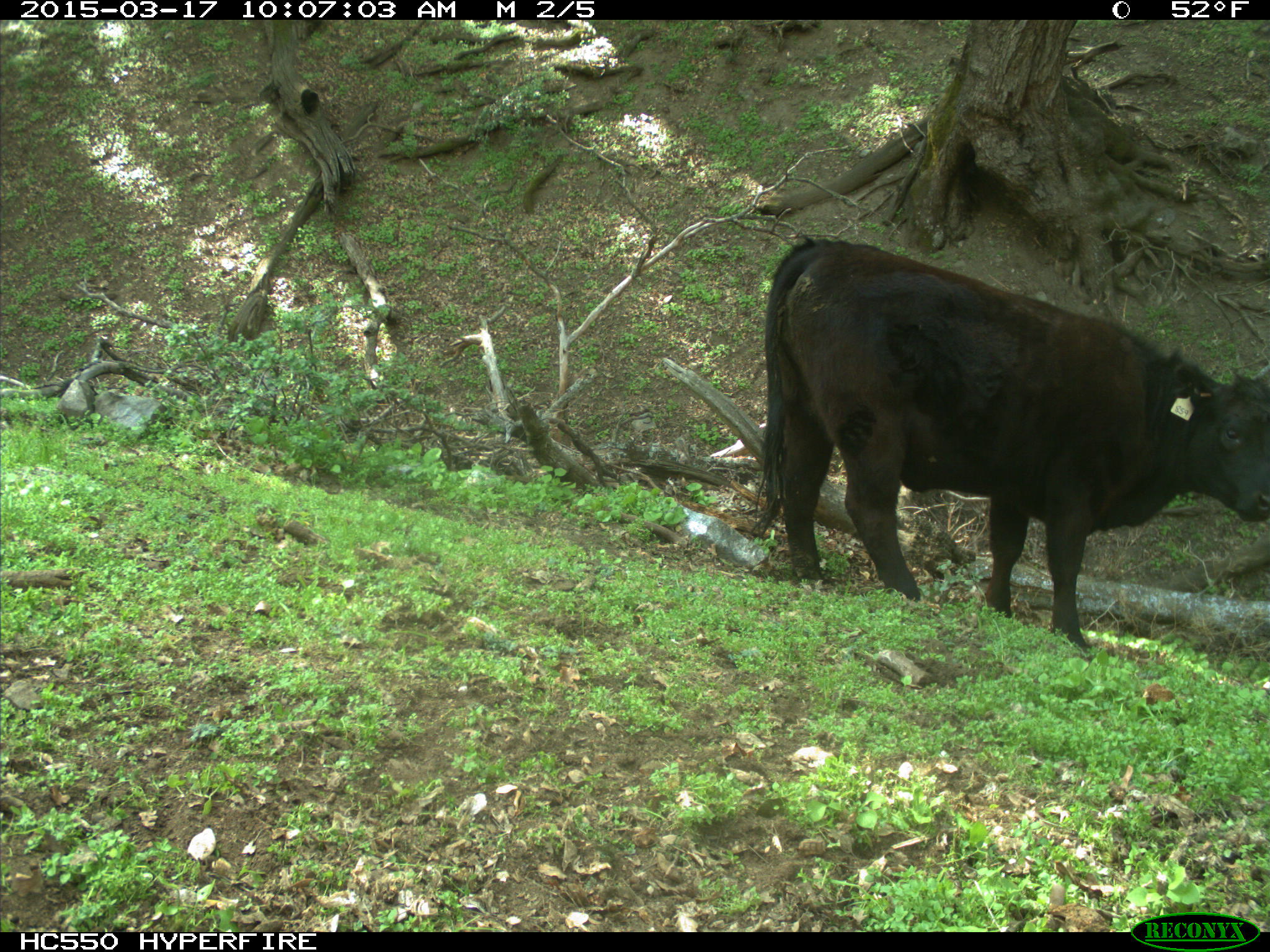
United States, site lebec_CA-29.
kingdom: Animalia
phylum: Chordata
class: Mammalia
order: Artiodactyla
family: Bovidae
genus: Bos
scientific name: Bos taurus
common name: domestic cow